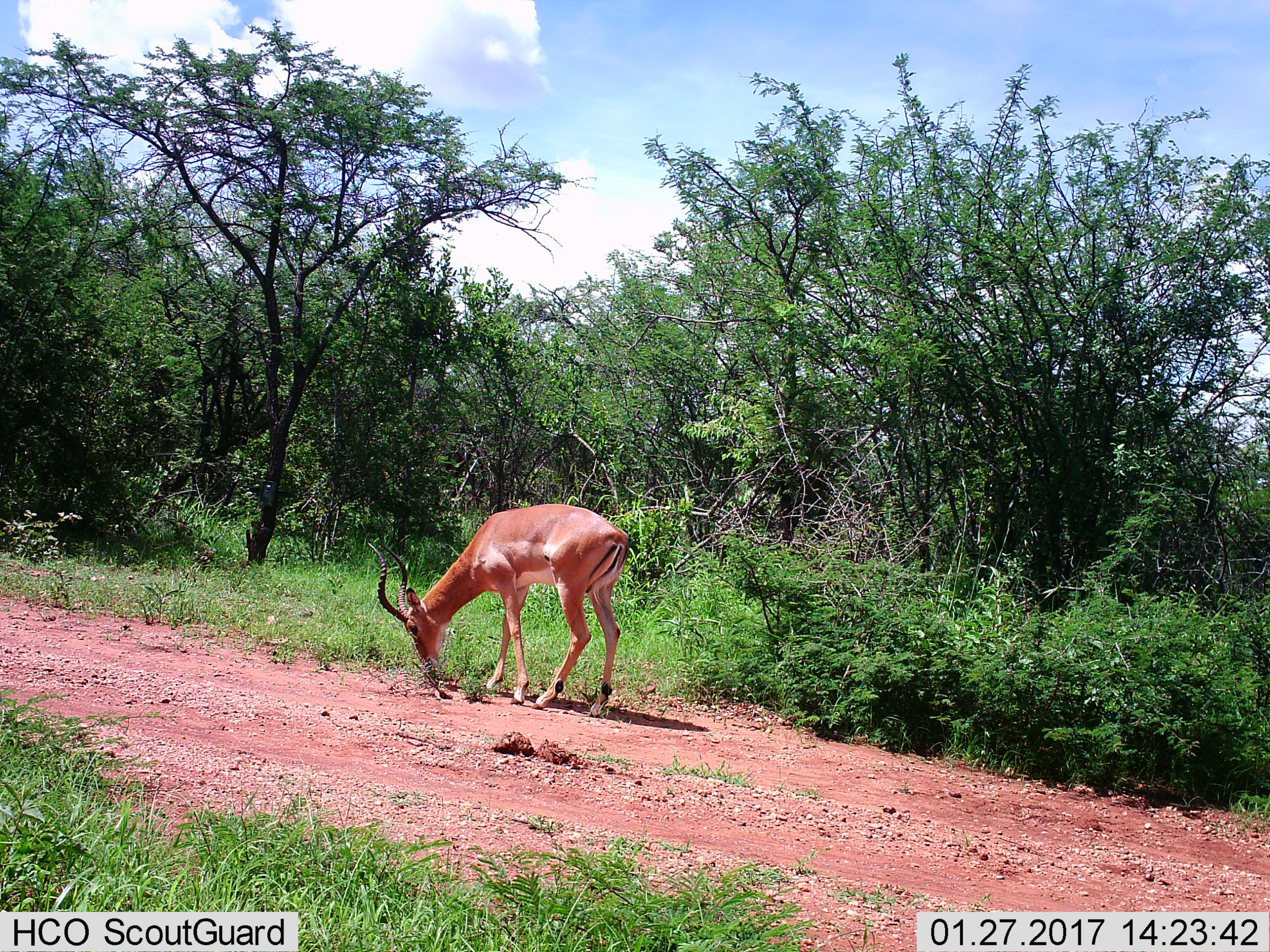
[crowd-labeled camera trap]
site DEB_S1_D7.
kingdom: Animalia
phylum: Chordata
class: Mammalia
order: Artiodactyla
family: Bovidae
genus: Aepyceros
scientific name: Aepyceros melampus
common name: impala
Impala (Aepyceros melampus), count 1. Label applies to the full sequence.